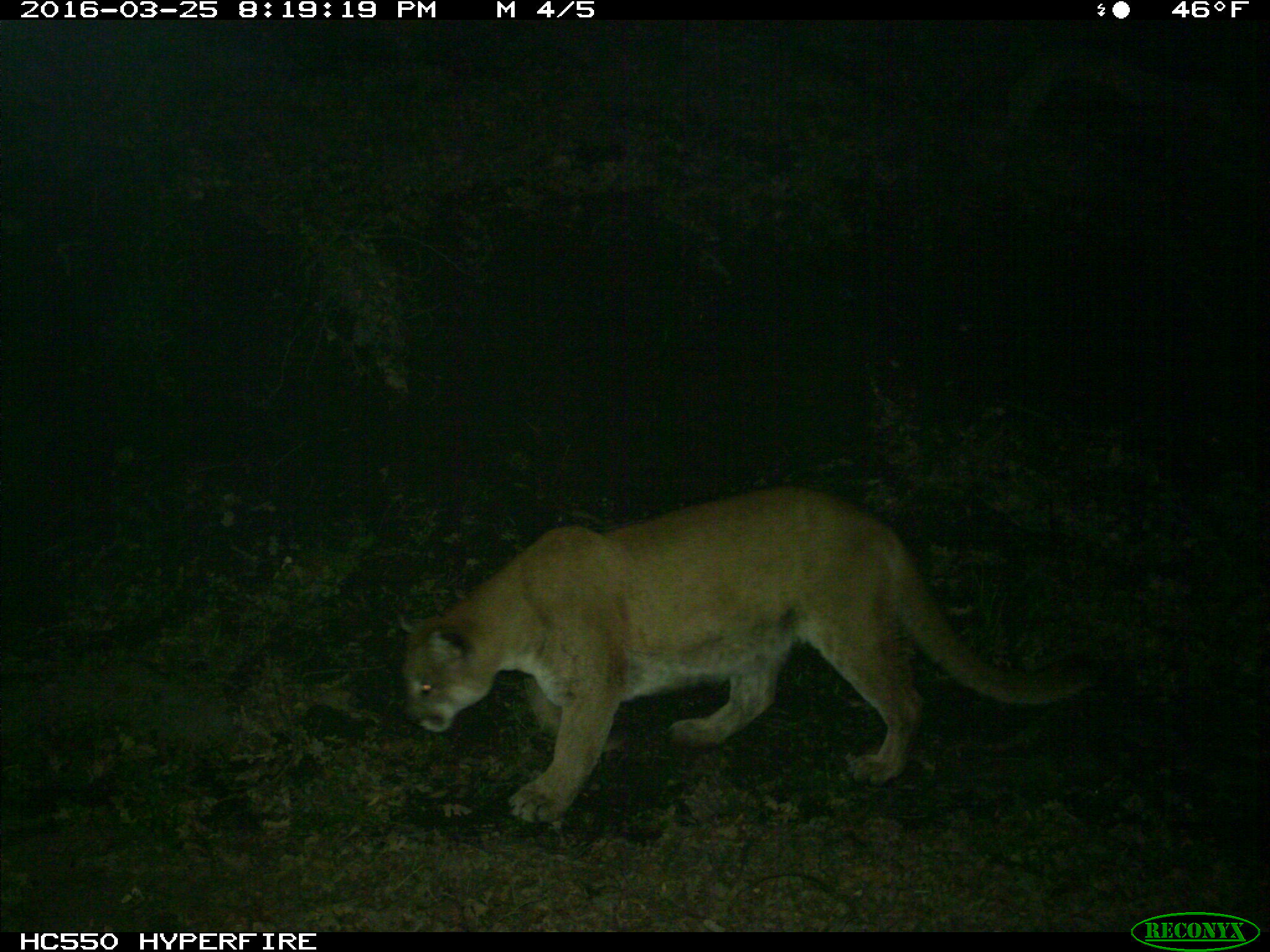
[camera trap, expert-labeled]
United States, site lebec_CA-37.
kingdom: Animalia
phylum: Chordata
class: Mammalia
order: Carnivora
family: Felidae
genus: Puma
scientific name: Puma concolor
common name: mountain lion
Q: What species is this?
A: Puma concolor (mountain lion).